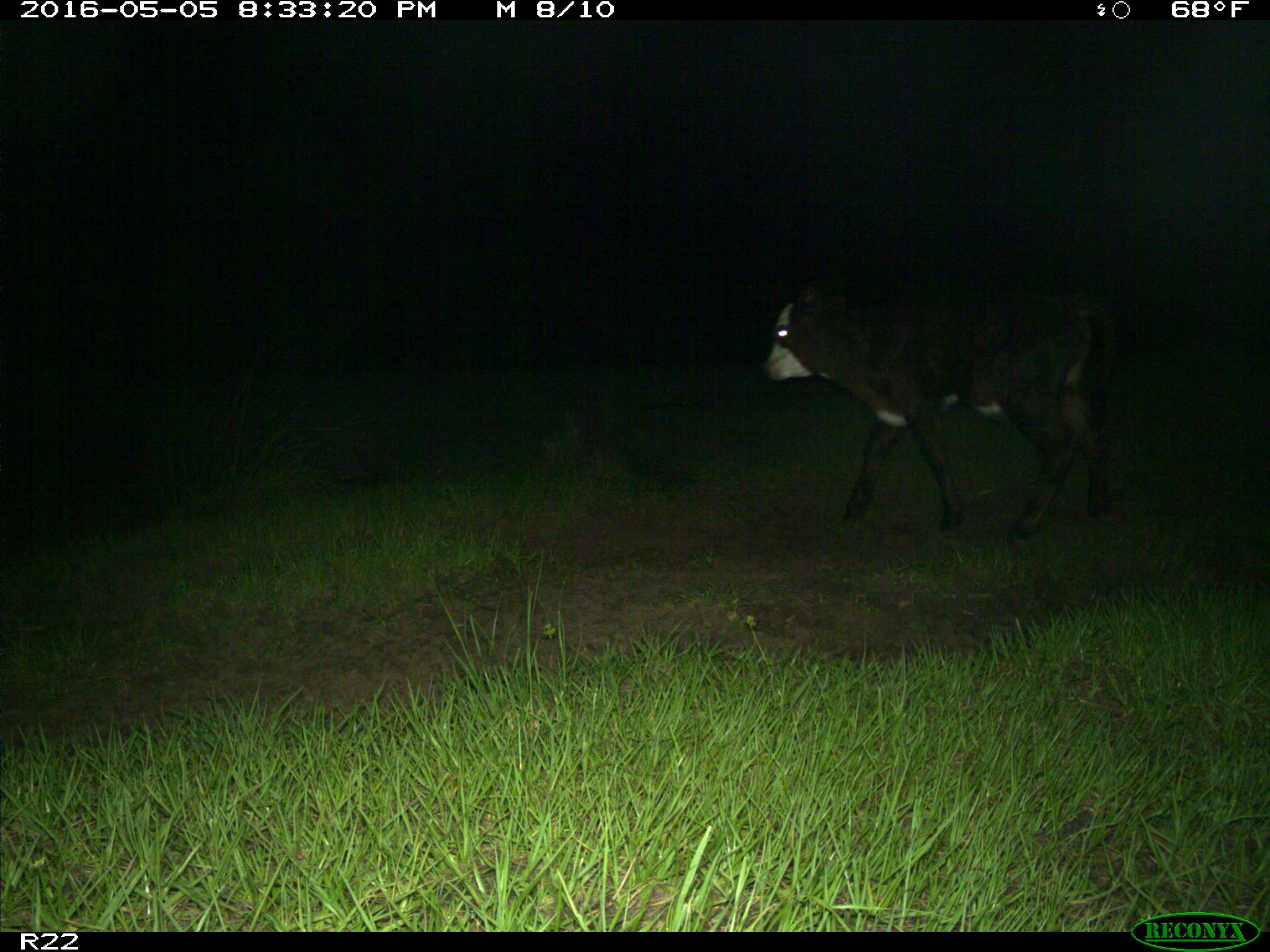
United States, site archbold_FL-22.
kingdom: Animalia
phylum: Chordata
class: Mammalia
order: Artiodactyla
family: Bovidae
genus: Bos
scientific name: Bos taurus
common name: domestic cow